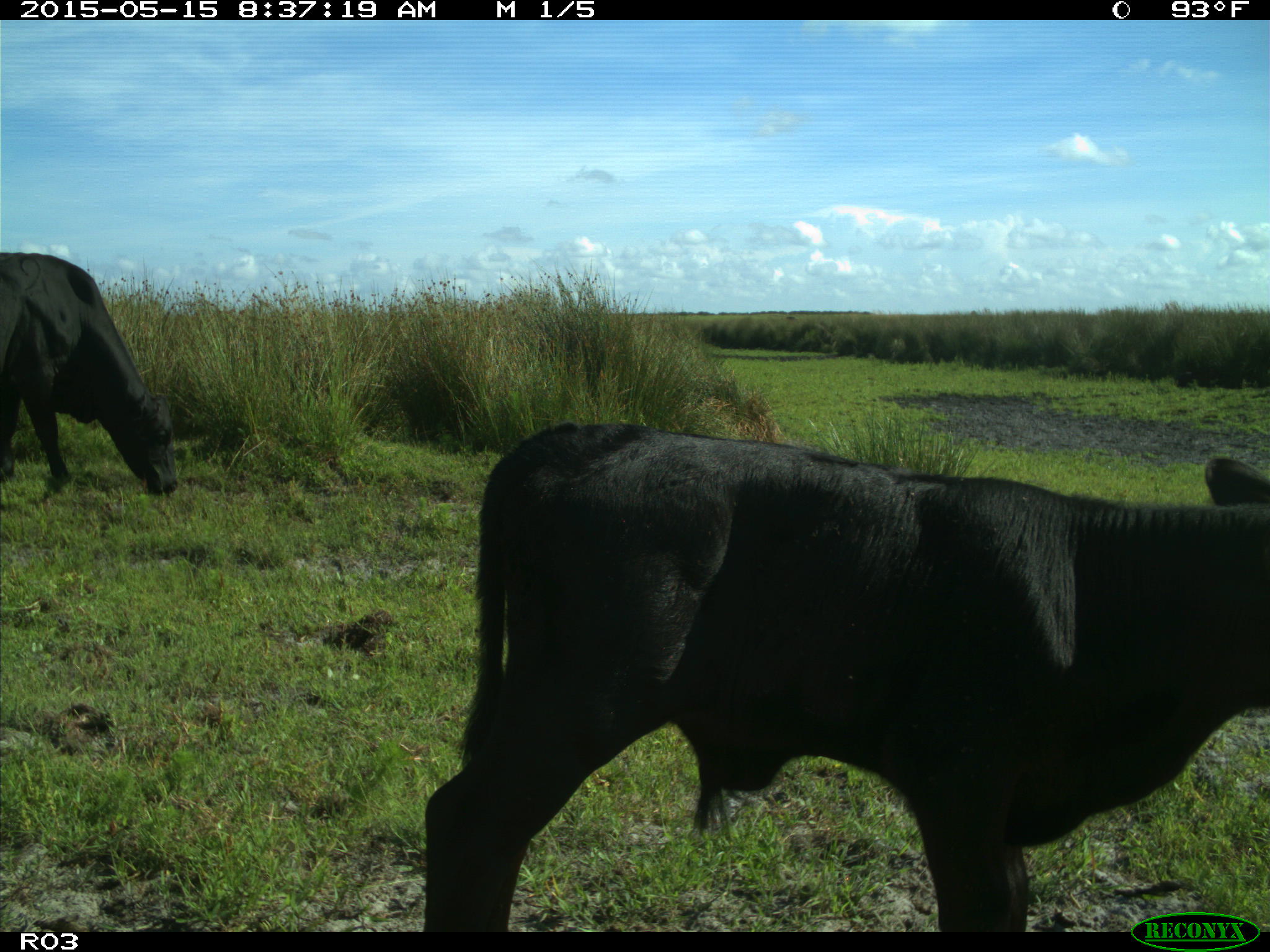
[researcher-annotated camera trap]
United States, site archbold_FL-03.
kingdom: Animalia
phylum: Chordata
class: Mammalia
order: Artiodactyla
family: Bovidae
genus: Bos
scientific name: Bos taurus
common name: domestic cow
Bos taurus (domestic cow).